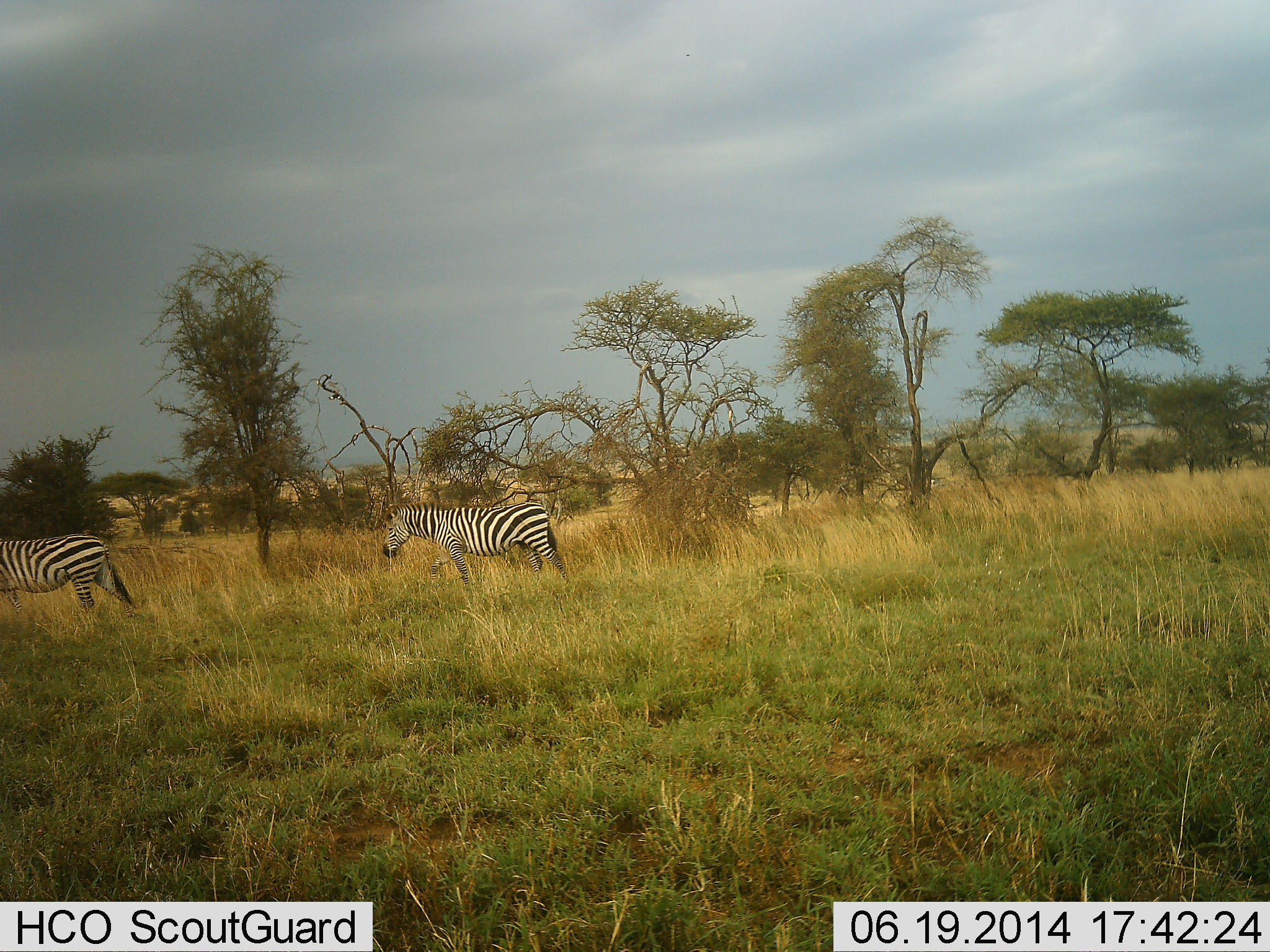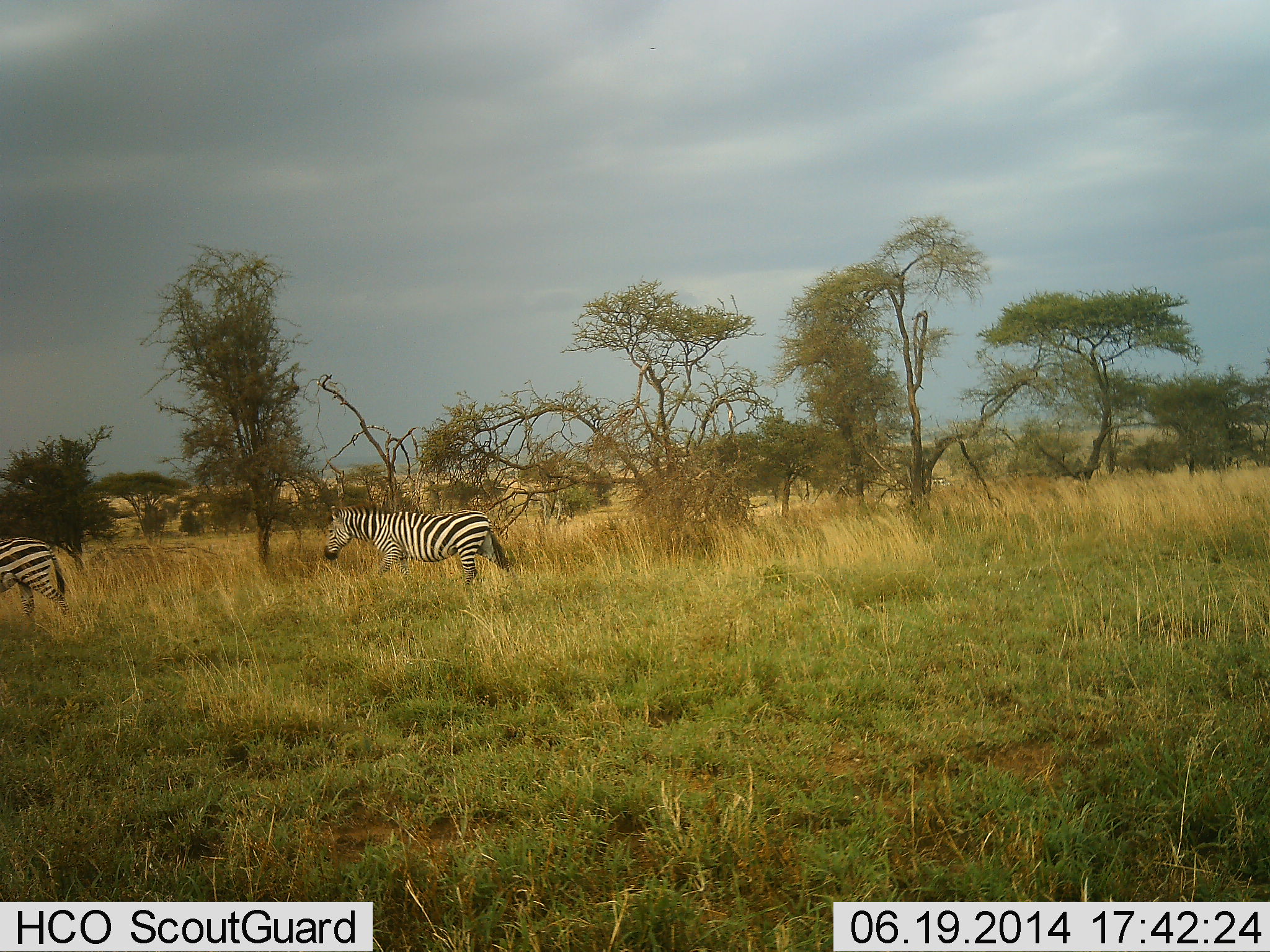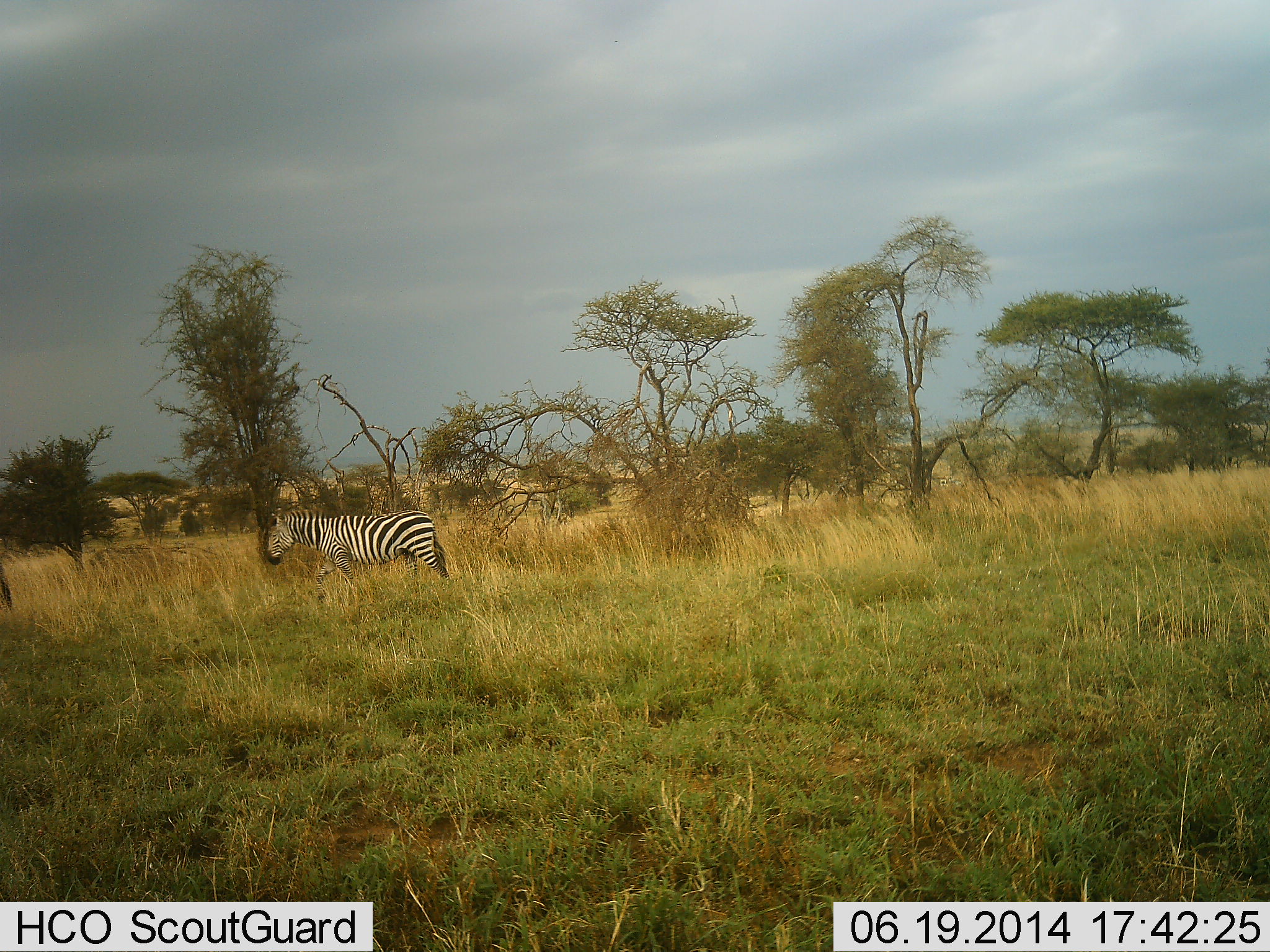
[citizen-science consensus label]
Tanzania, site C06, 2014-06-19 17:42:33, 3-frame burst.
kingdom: Animalia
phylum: Chordata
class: Mammalia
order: Perissodactyla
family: Equidae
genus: Equus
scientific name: Equus quagga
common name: plains zebra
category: zebra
Zebra (plains zebra) (Equus quagga), count 2. Behavior (volunteer vote fractions): standing 20%, resting 0%, moving 100%, interacting 0%. Young present (vote fraction): 0%. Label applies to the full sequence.